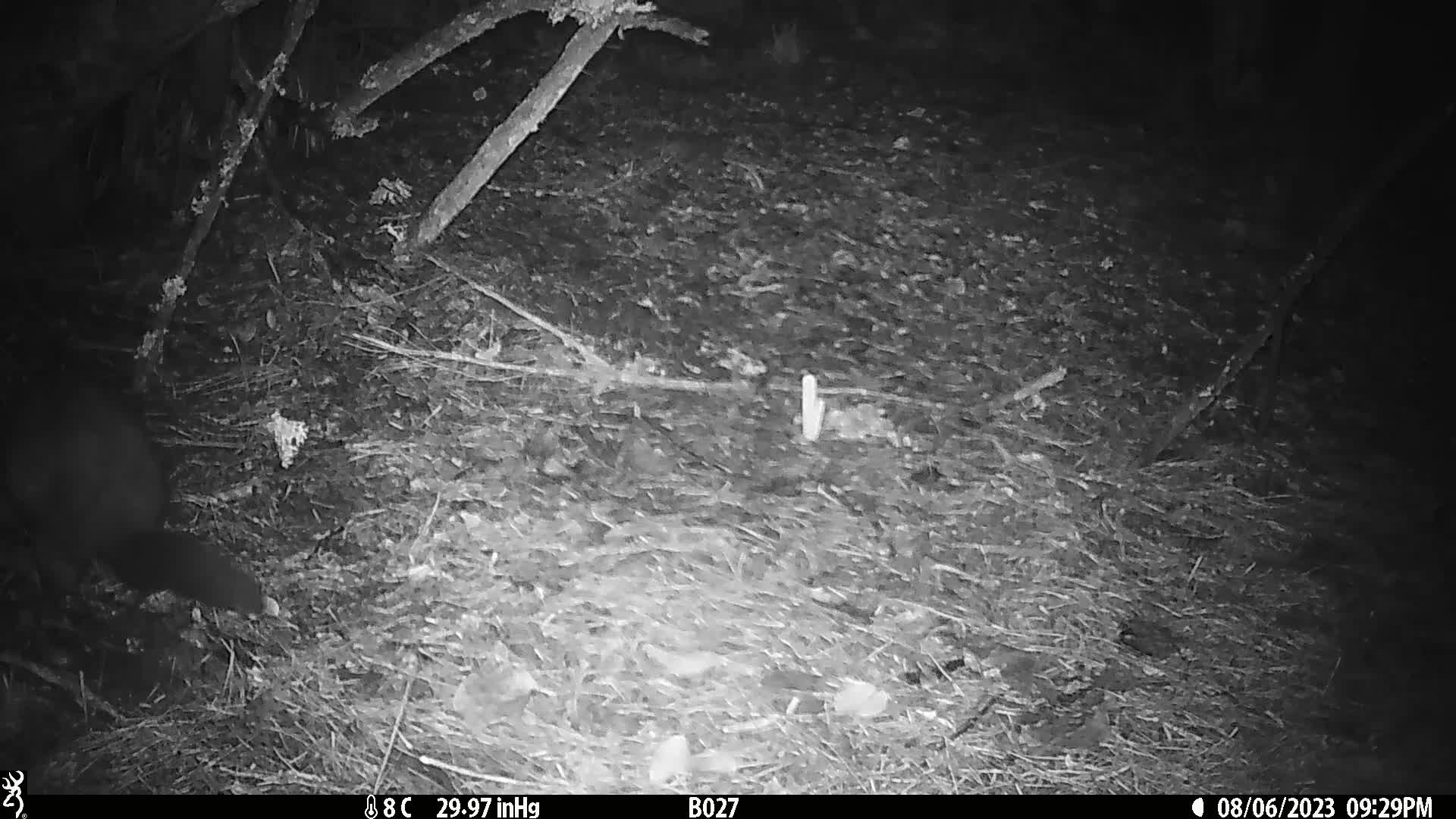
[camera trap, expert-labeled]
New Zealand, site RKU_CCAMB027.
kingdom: Animalia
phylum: Chordata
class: Mammalia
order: Diprotodontia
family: Phalangeridae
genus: Trichosurus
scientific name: Trichosurus vulpecula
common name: common brushtail possum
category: possum